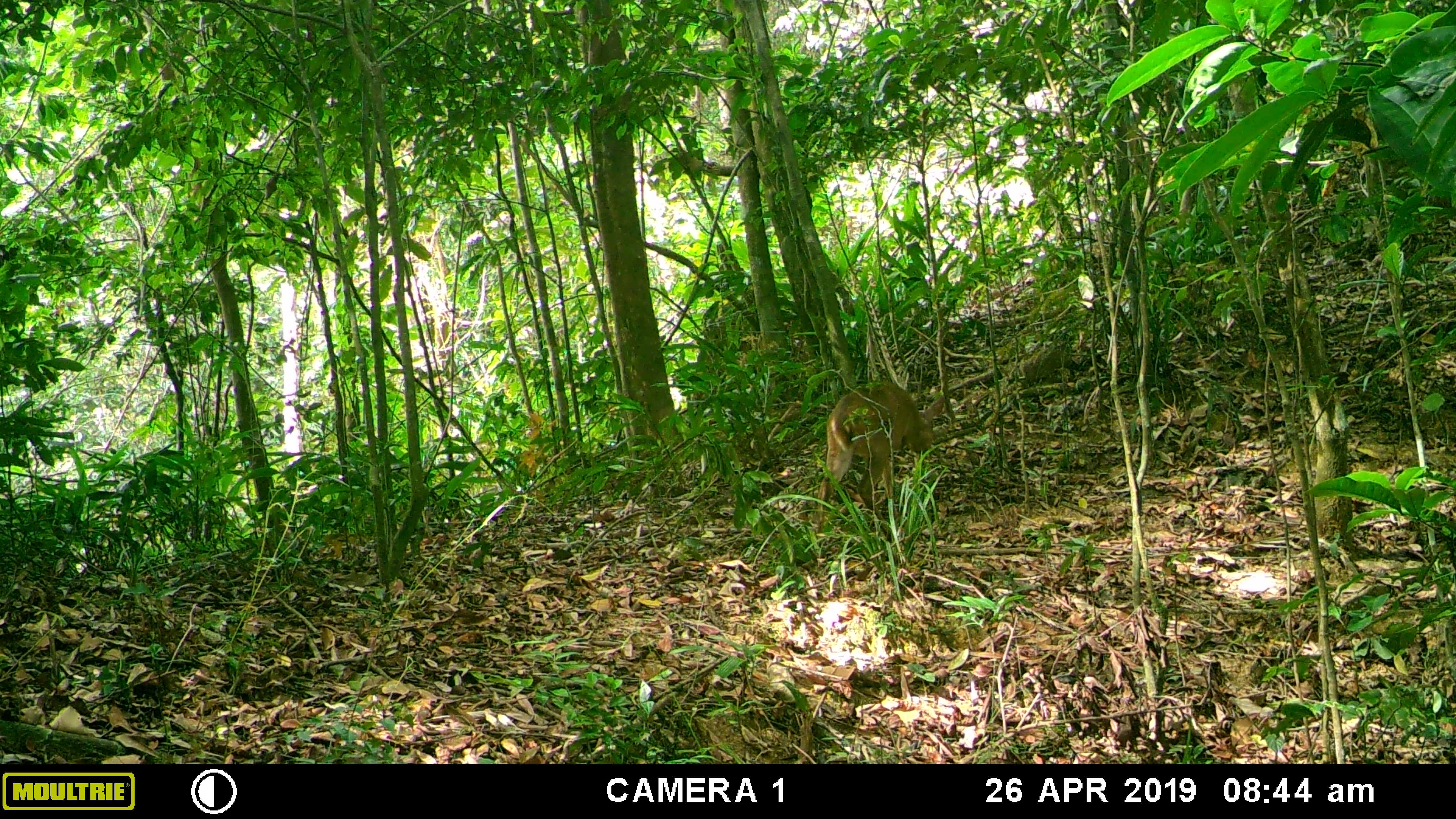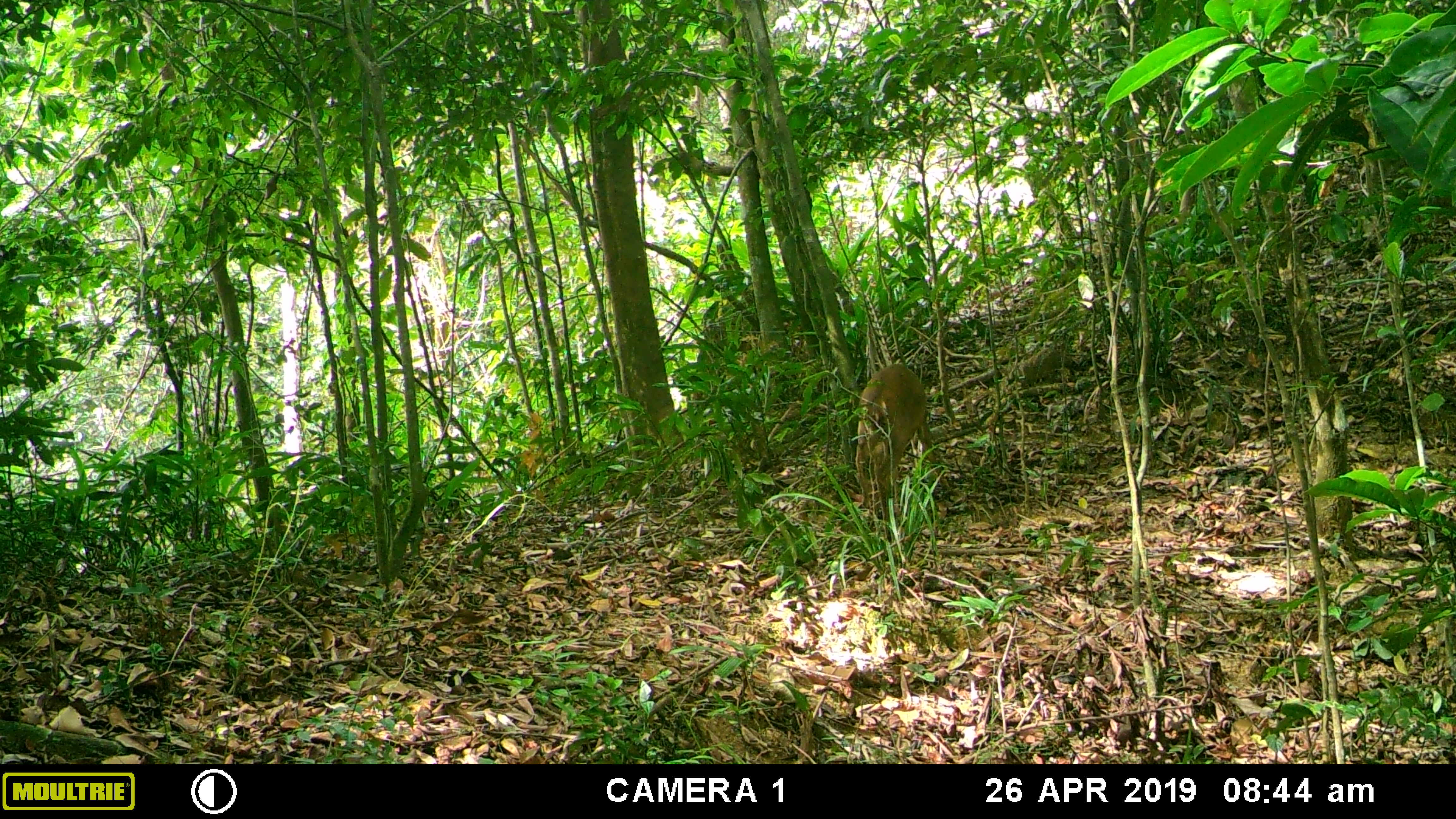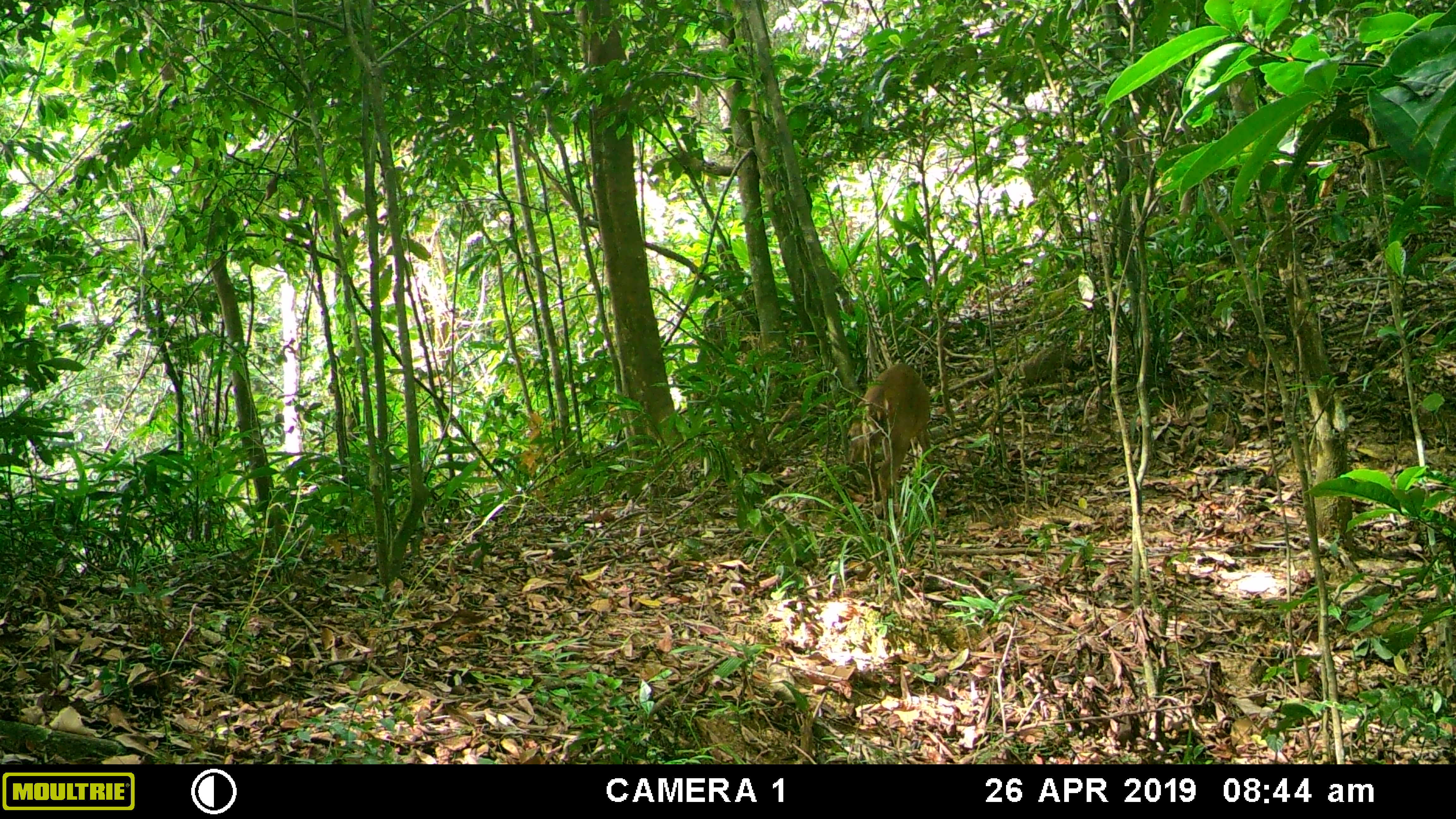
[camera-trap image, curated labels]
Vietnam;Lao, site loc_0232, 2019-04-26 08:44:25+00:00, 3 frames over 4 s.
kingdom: Animalia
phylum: Chordata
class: Mammalia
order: Artiodactyla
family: Cervidae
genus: Muntiacus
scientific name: Muntiacus vuquangensis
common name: large-antlered muntjac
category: large antlered muntjac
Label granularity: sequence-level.